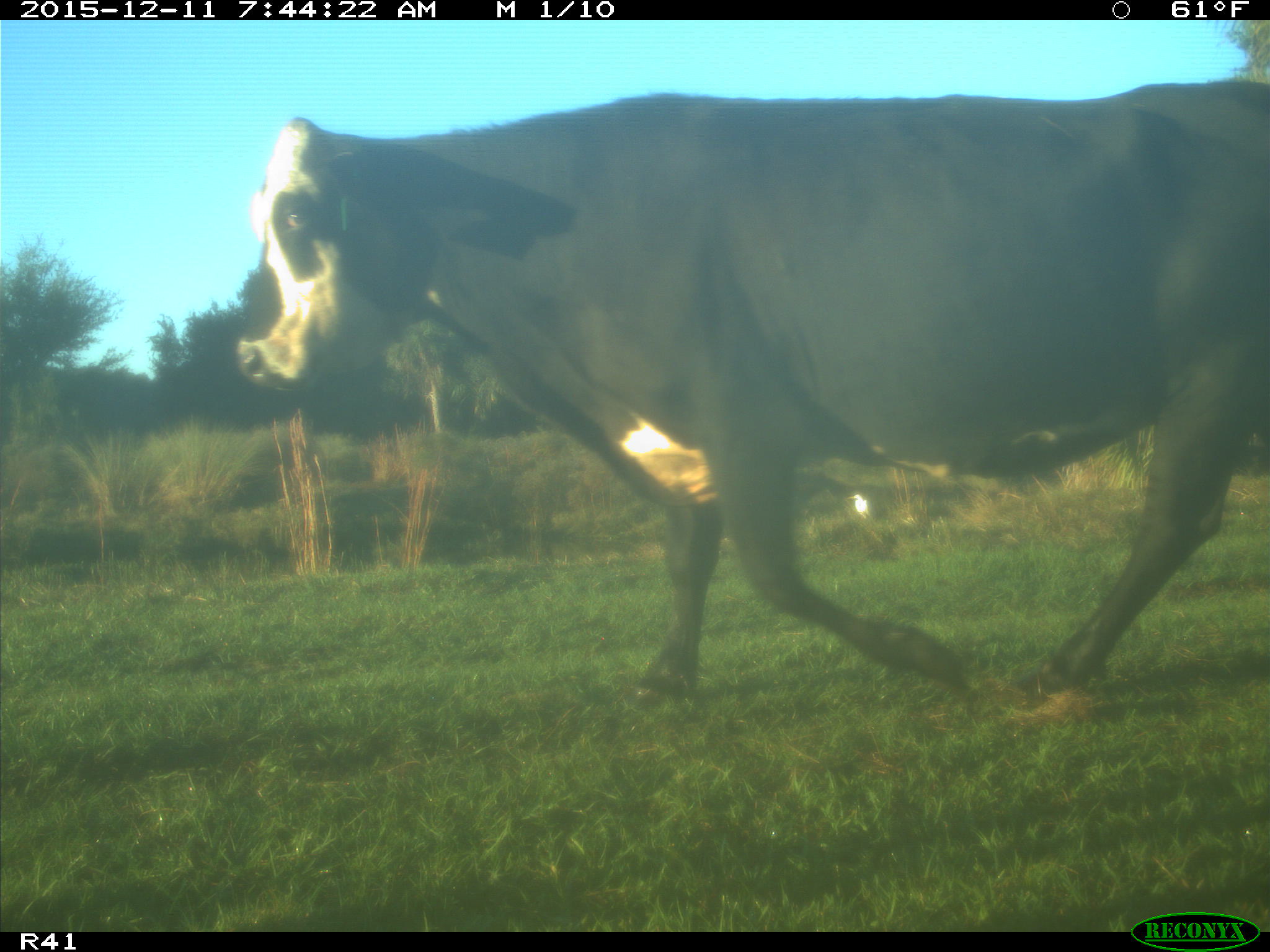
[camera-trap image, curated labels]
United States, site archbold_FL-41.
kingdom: Animalia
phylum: Chordata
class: Mammalia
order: Artiodactyla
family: Bovidae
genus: Bos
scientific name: Bos taurus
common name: domestic cow